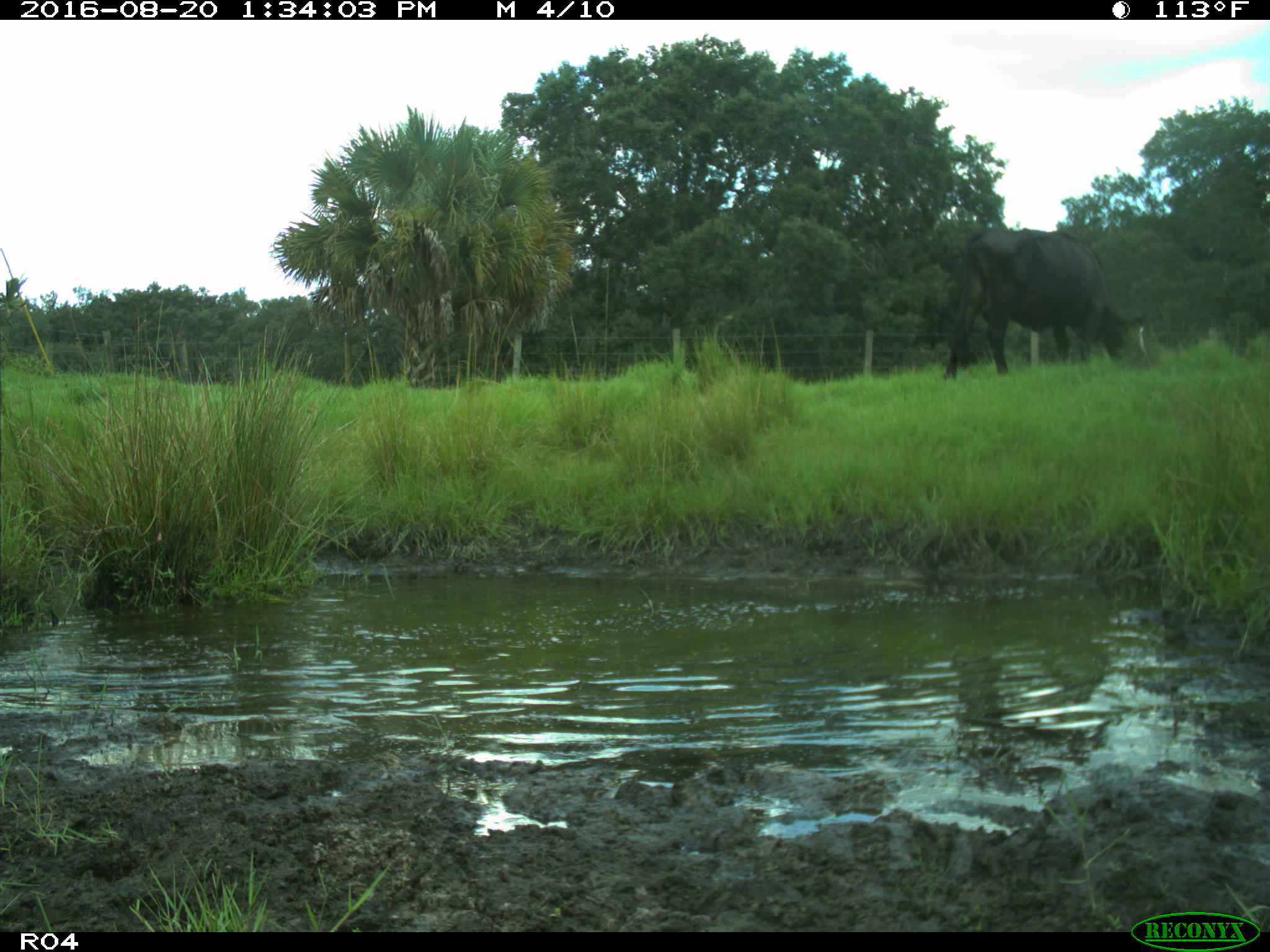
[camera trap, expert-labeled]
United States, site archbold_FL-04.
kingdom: Animalia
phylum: Chordata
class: Mammalia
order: Artiodactyla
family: Bovidae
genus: Bos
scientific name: Bos taurus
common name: domestic cow